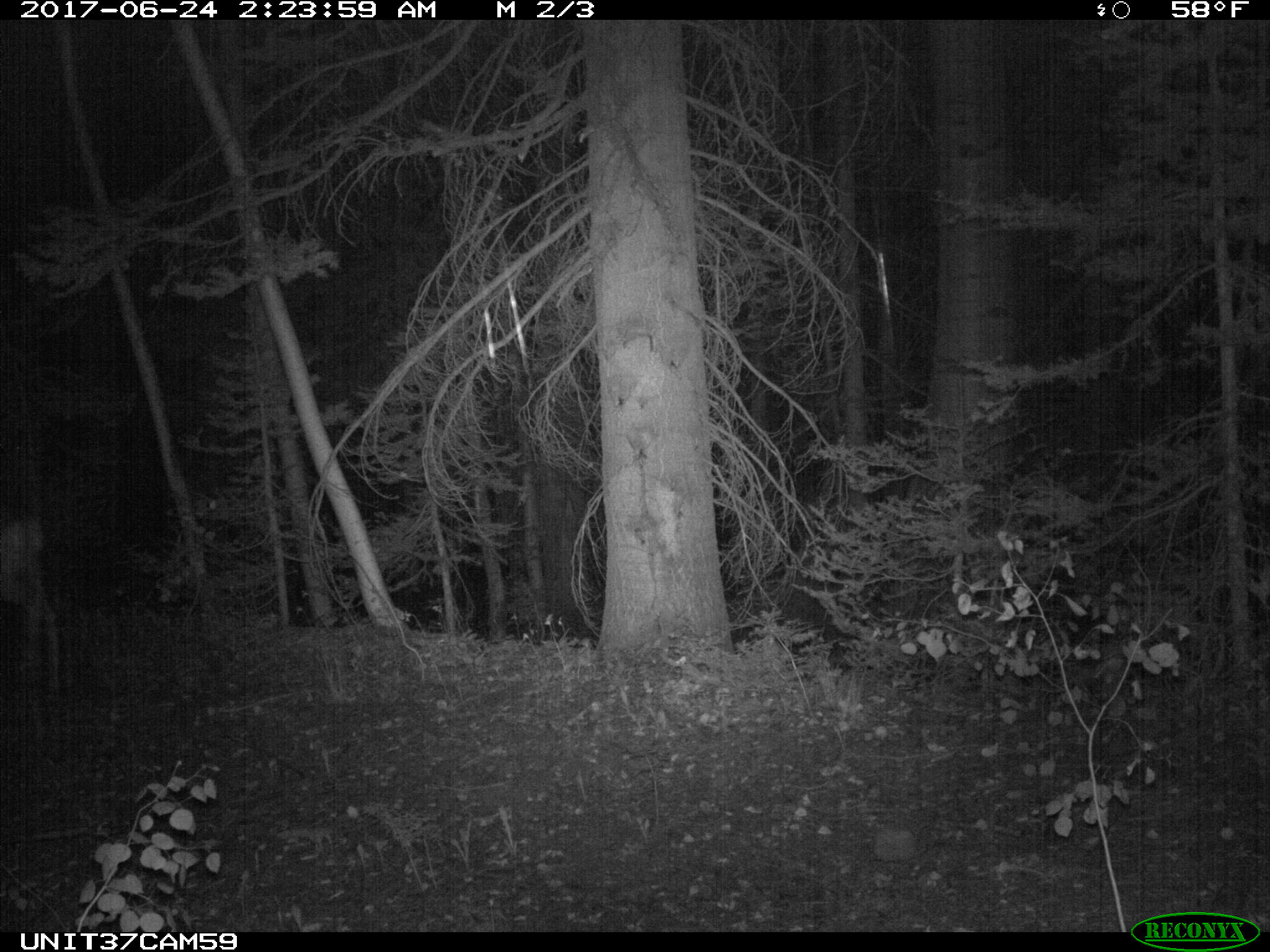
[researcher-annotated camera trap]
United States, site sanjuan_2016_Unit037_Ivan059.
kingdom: Animalia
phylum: Chordata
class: Mammalia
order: Artiodactyla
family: Cervidae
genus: Odocoileus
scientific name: Odocoileus hemionus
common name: mule deer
Odocoileus hemionus (mule deer).